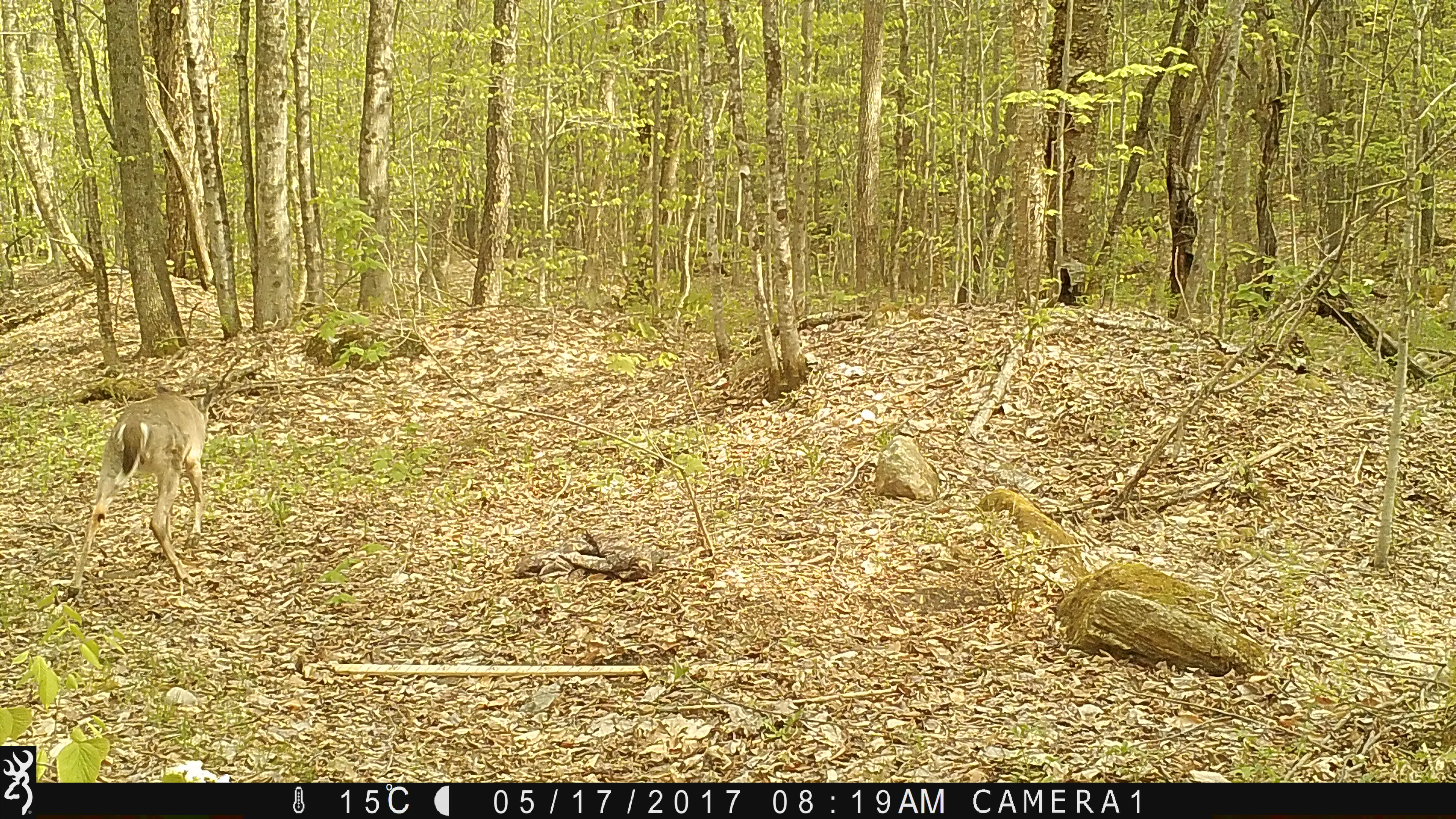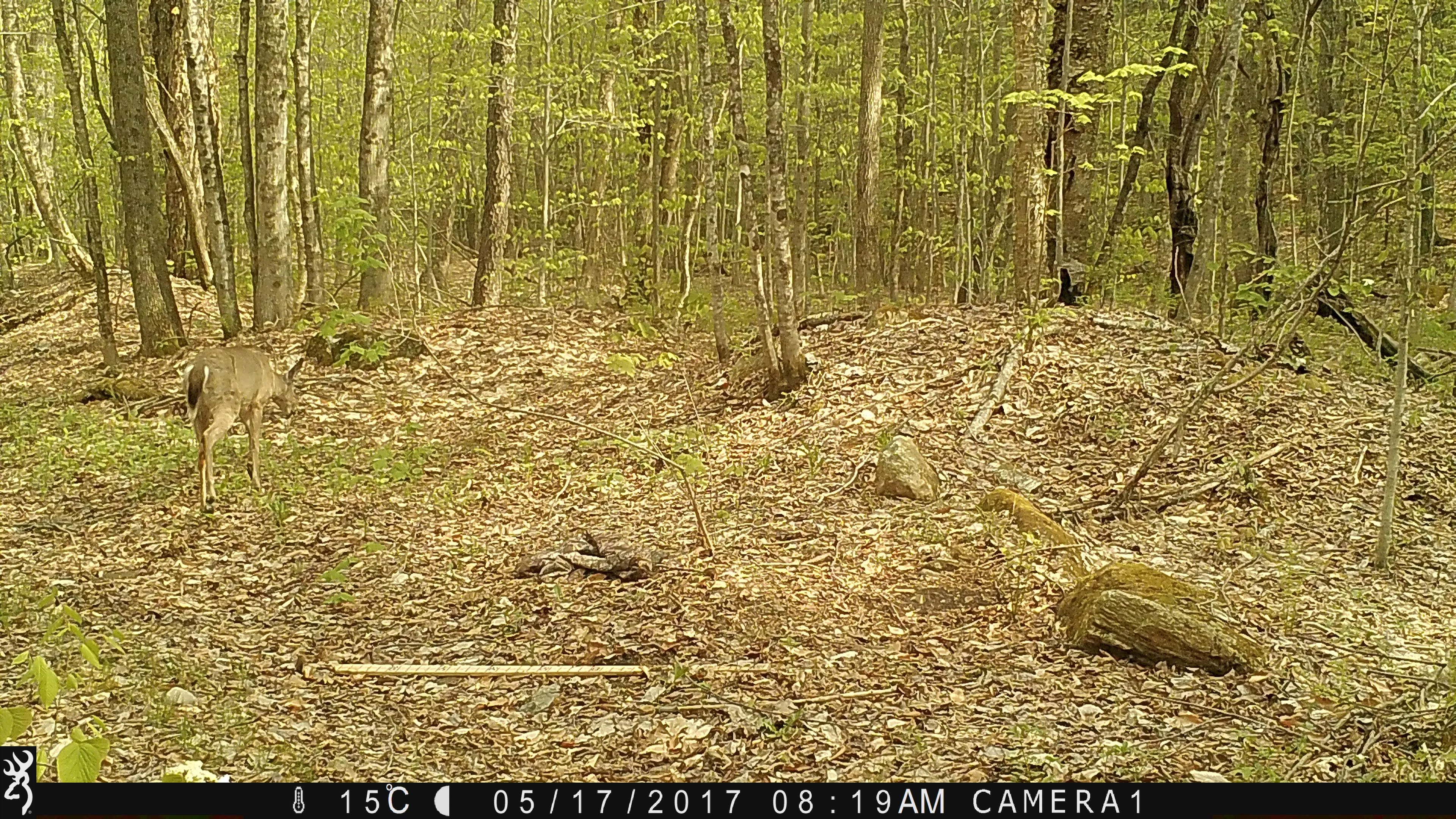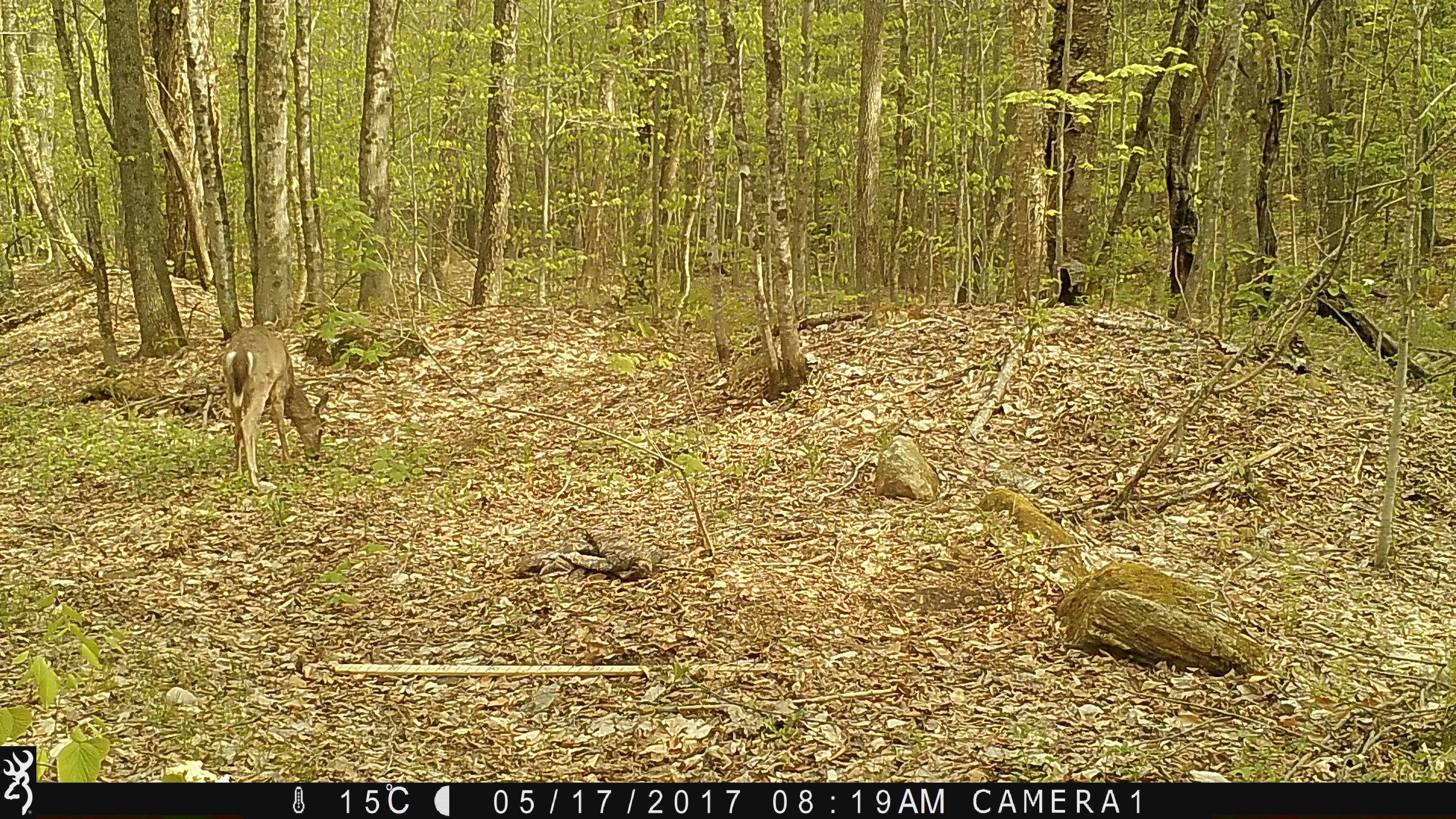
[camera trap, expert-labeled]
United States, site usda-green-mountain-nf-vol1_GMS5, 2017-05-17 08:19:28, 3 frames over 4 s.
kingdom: Animalia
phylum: Chordata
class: Mammalia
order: Artiodactyla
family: Cervidae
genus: Odocoileus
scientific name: Odocoileus virginianus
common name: white-tailed deer